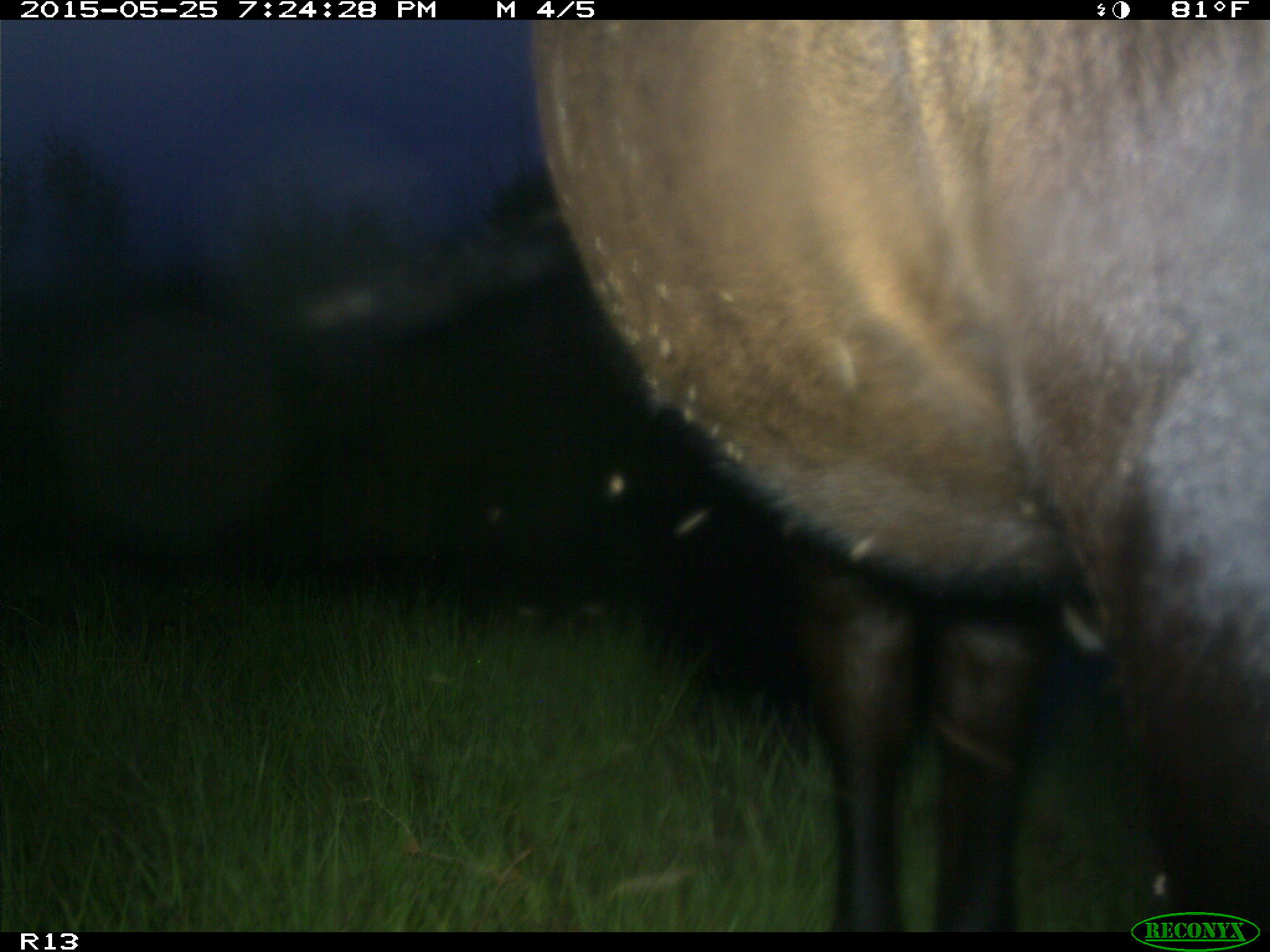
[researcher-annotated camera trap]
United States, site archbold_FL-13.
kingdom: Animalia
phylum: Chordata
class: Mammalia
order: Artiodactyla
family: Bovidae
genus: Bos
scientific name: Bos taurus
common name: domestic cow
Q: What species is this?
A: Bos taurus (domestic cow).